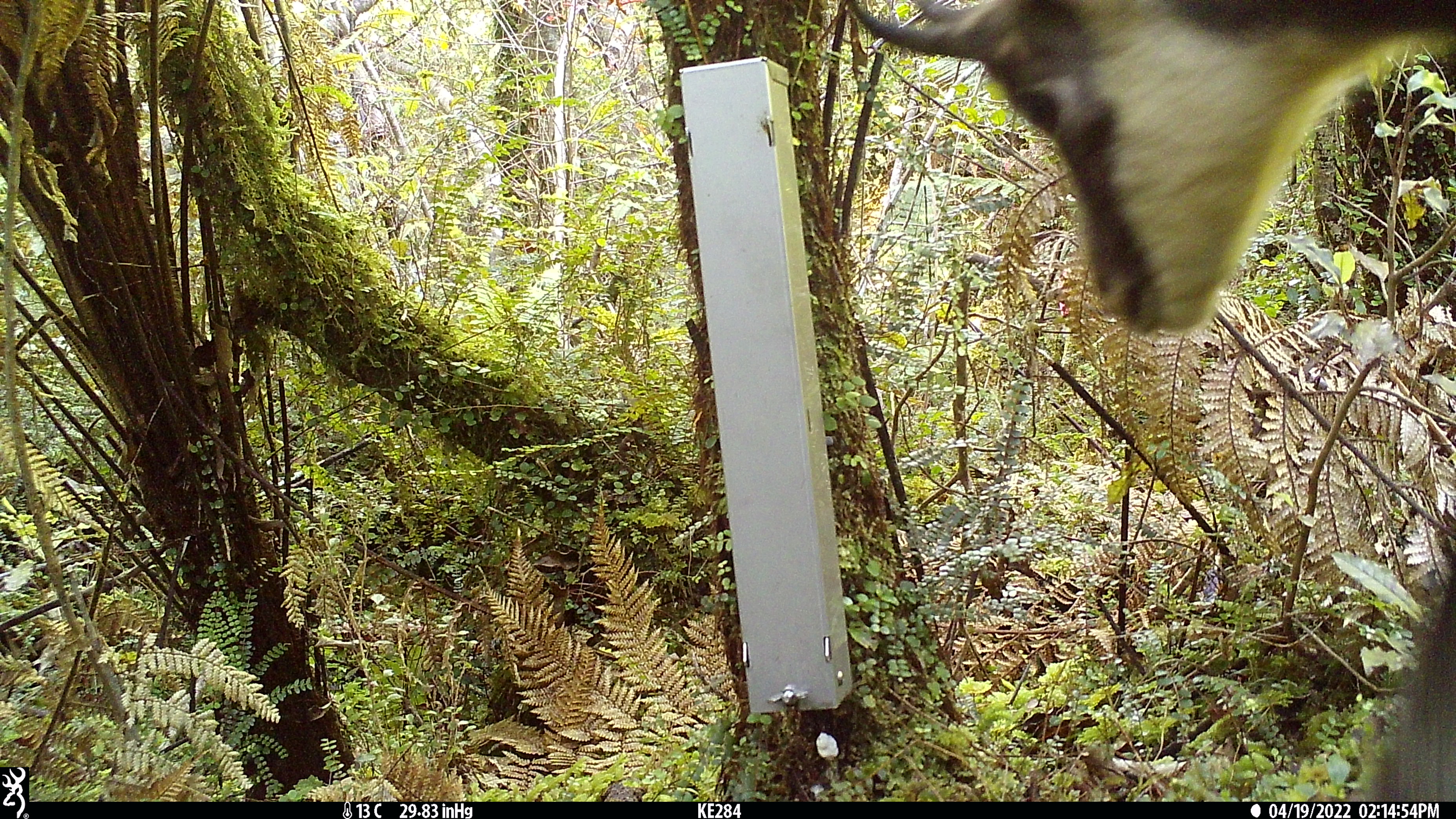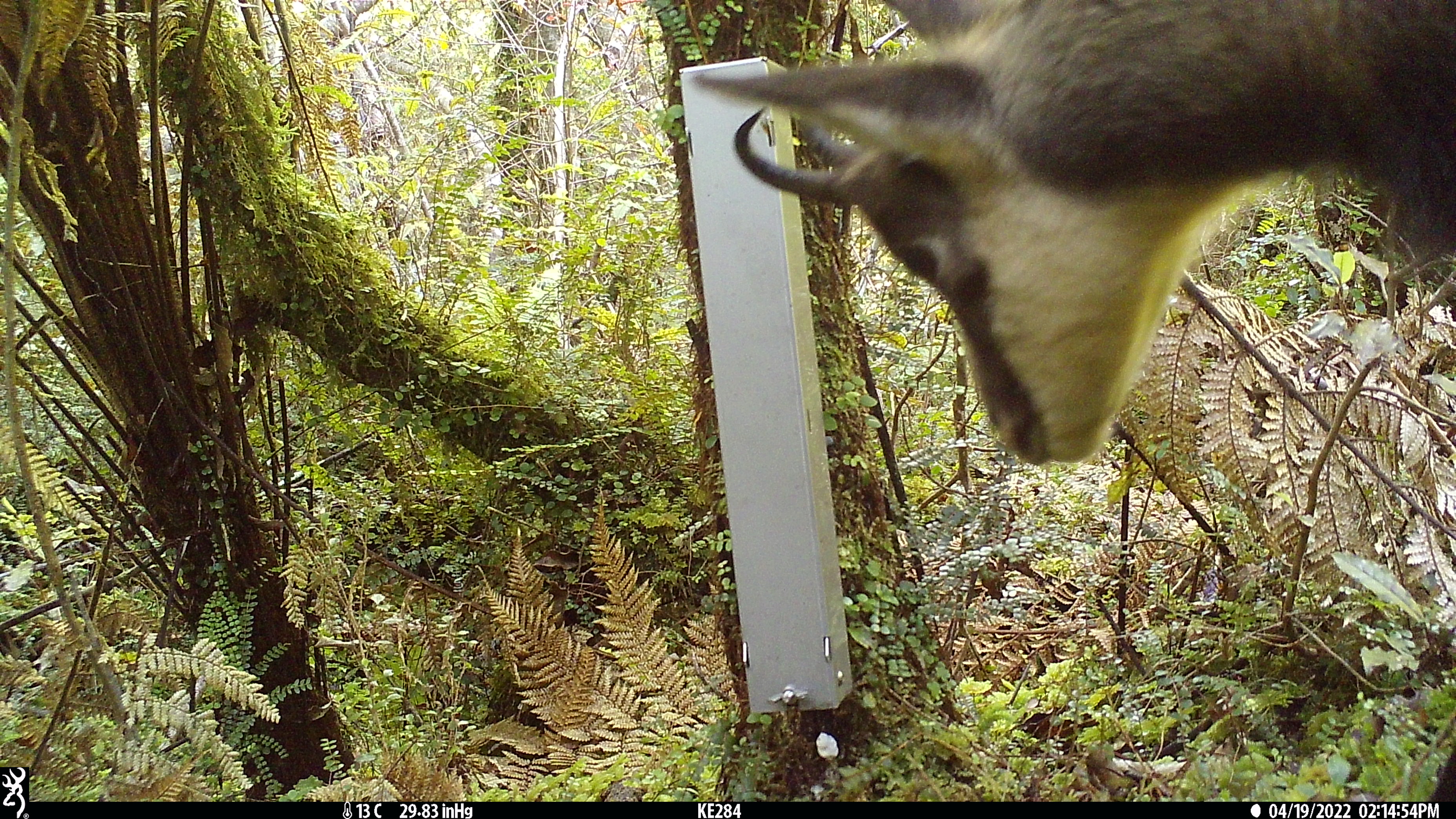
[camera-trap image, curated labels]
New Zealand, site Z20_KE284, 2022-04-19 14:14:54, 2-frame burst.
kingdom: Animalia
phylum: Chordata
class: Mammalia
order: Artiodactyla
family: Bovidae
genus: Rupicapra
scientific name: Rupicapra rupicapra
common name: alpine chamois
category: chamois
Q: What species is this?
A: Chamois (alpine chamois) (Rupicapra rupicapra).